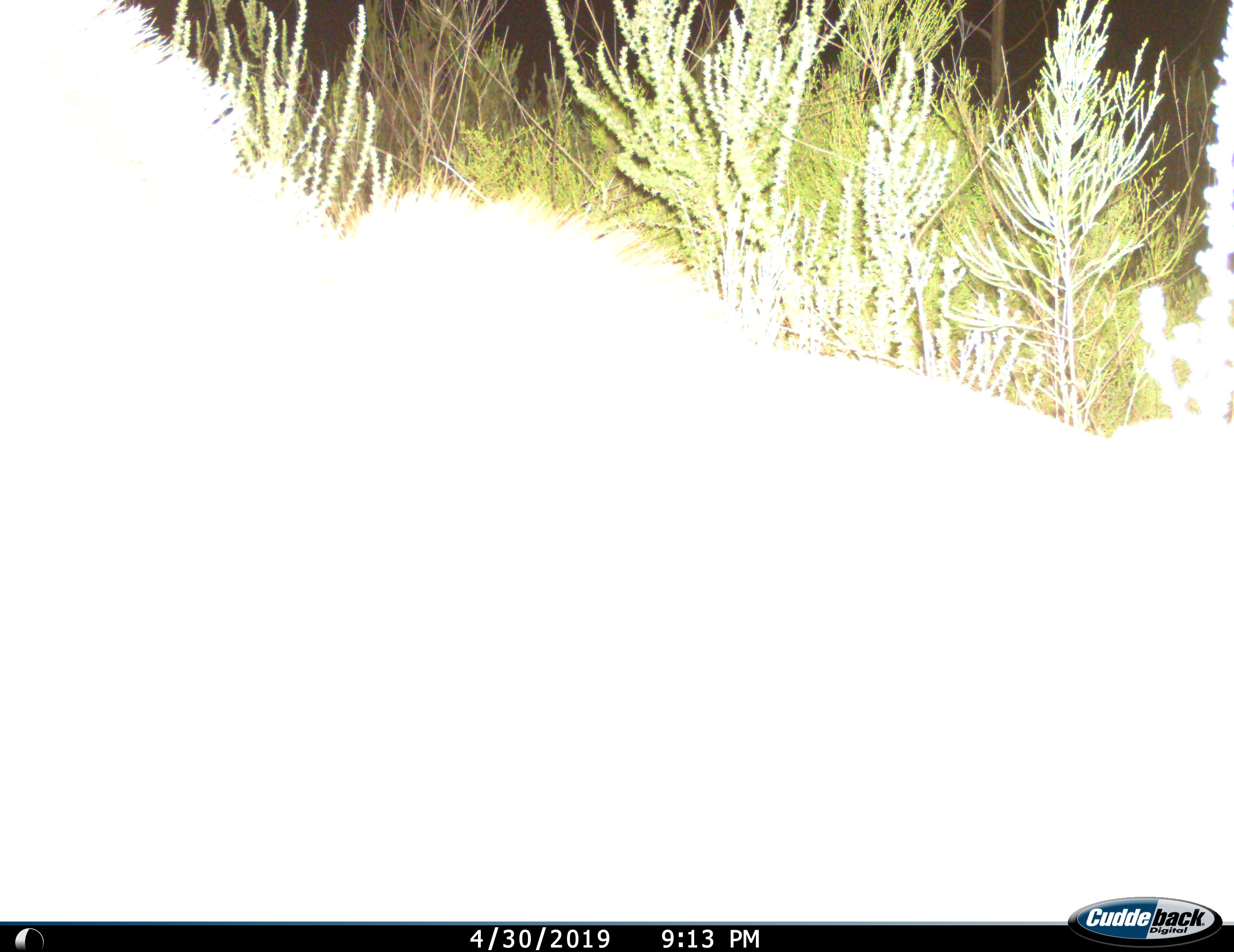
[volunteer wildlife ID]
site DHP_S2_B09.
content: unidentified animal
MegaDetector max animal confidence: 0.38